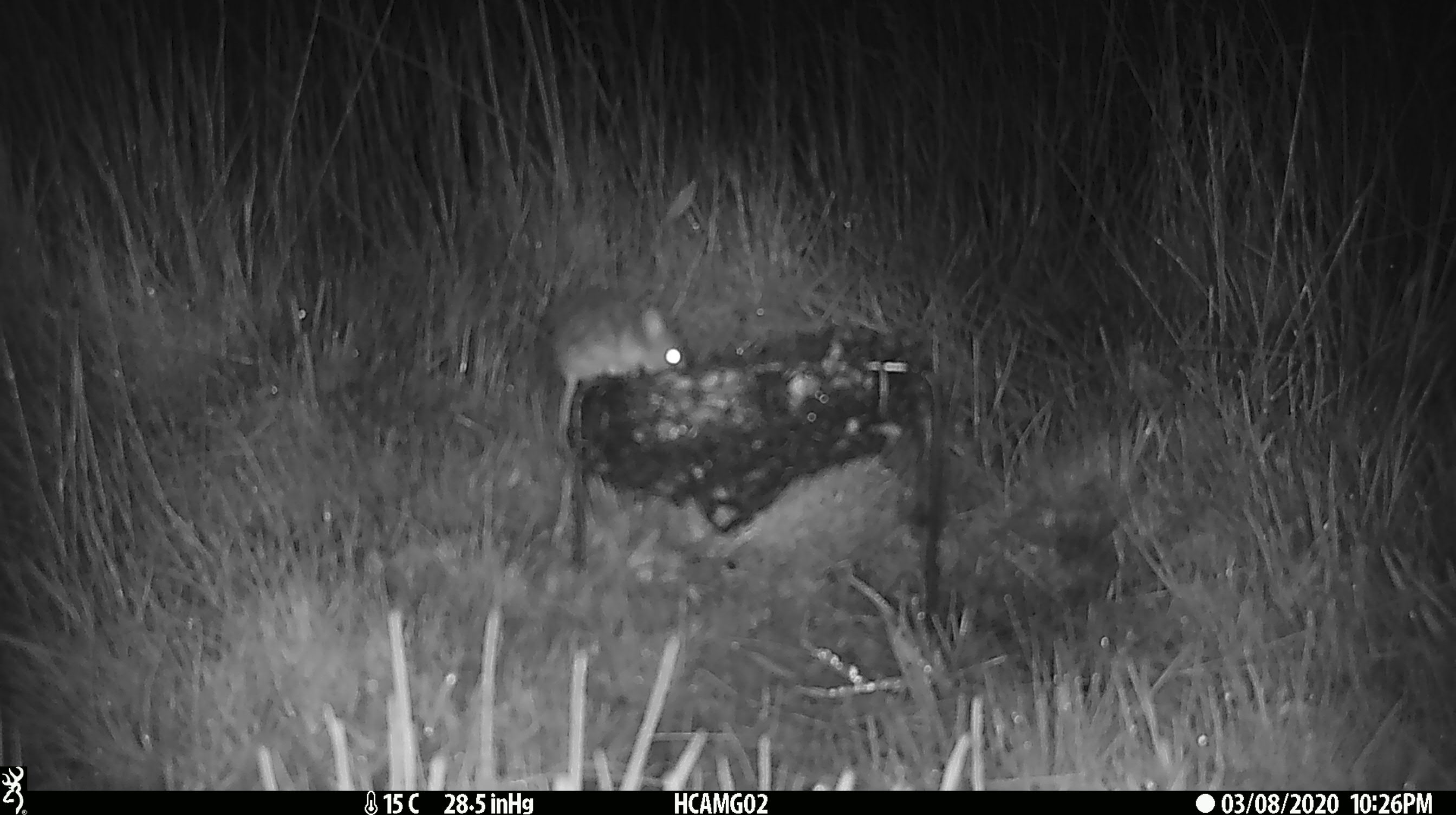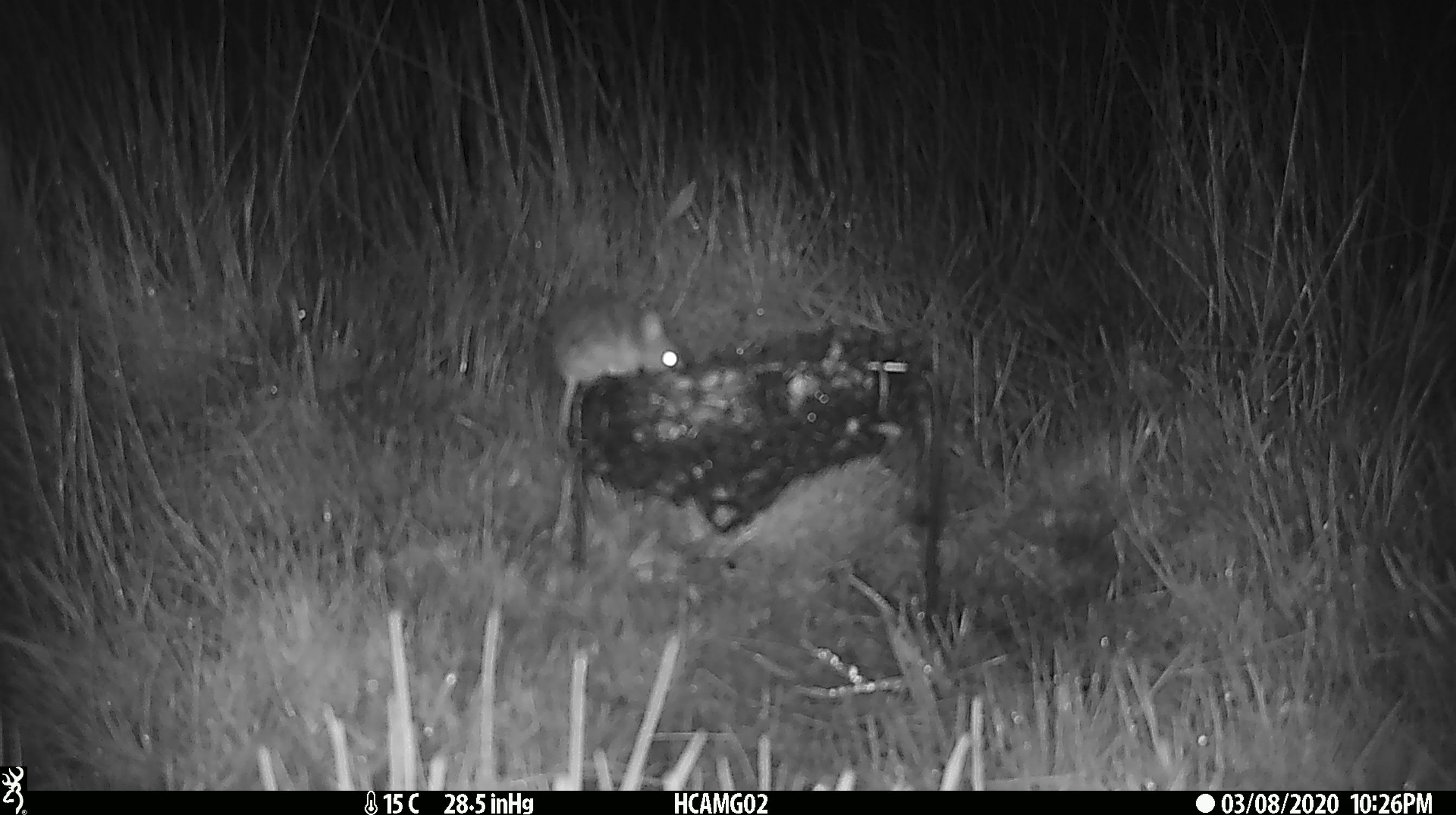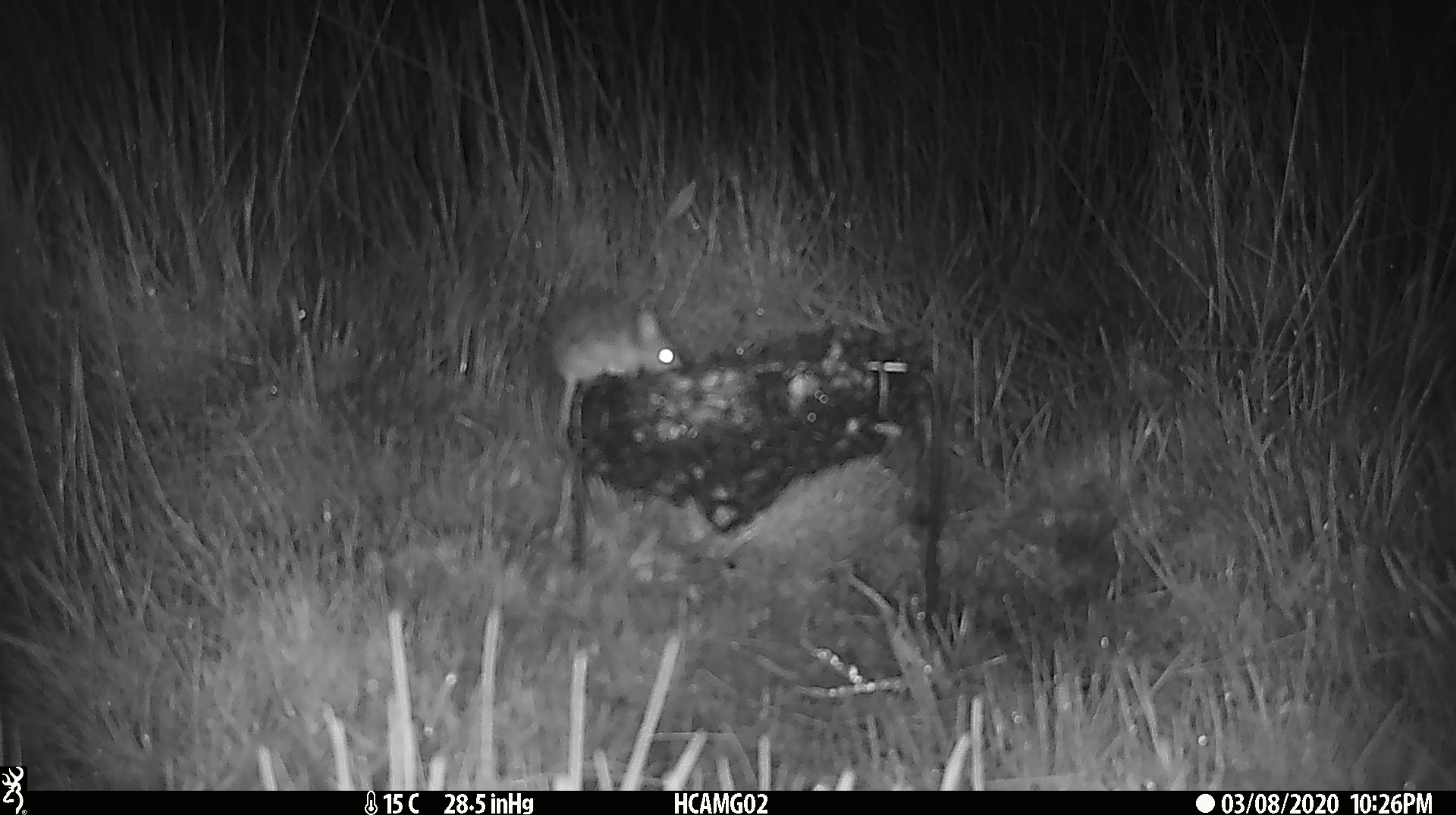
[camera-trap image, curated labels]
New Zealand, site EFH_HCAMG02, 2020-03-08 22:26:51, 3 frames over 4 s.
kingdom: Animalia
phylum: Chordata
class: Mammalia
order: Rodentia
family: Muridae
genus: Mus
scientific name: Mus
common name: mouse